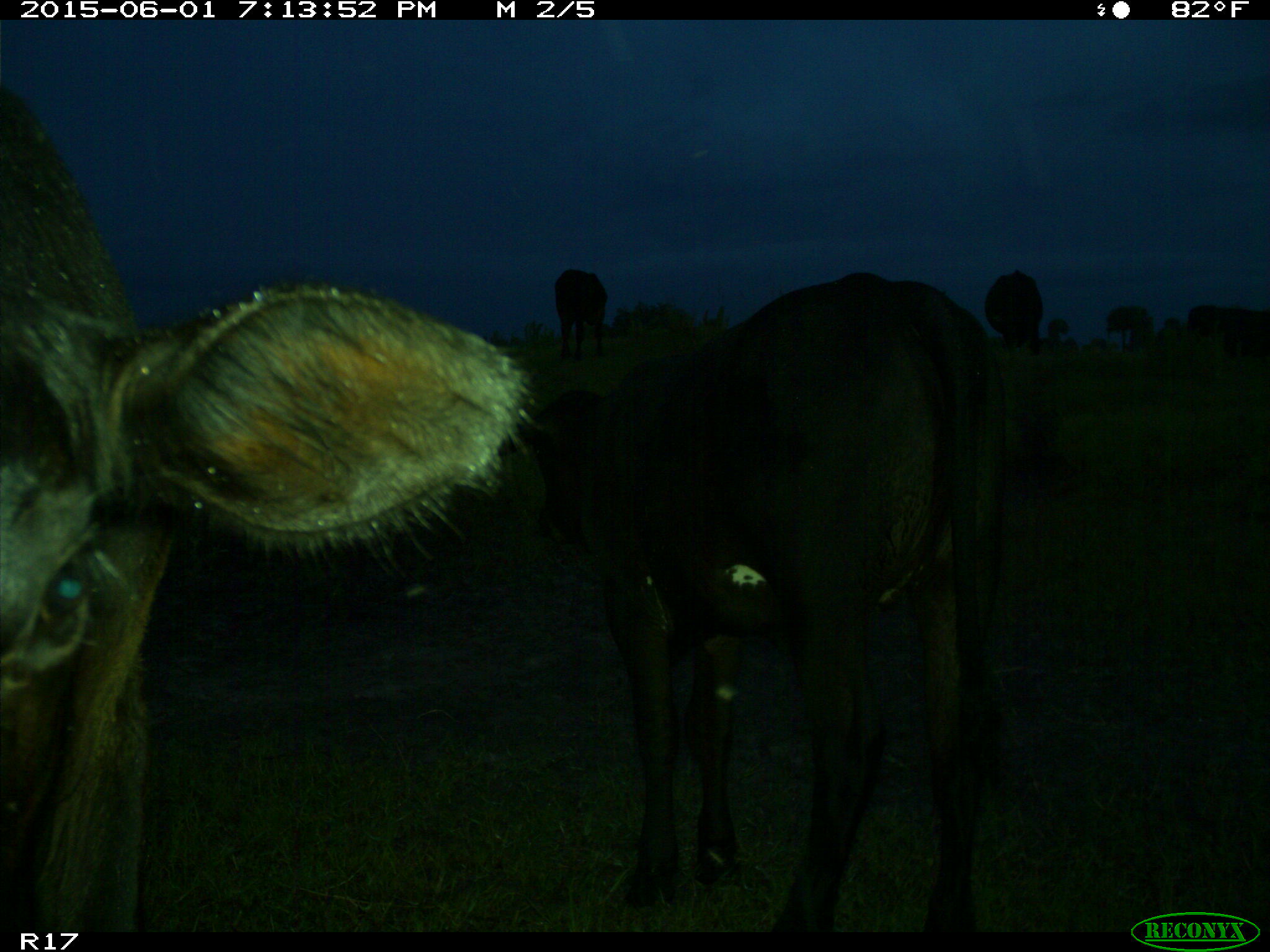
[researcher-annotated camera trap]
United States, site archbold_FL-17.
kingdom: Animalia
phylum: Chordata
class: Mammalia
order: Artiodactyla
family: Bovidae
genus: Bos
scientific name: Bos taurus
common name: domestic cow